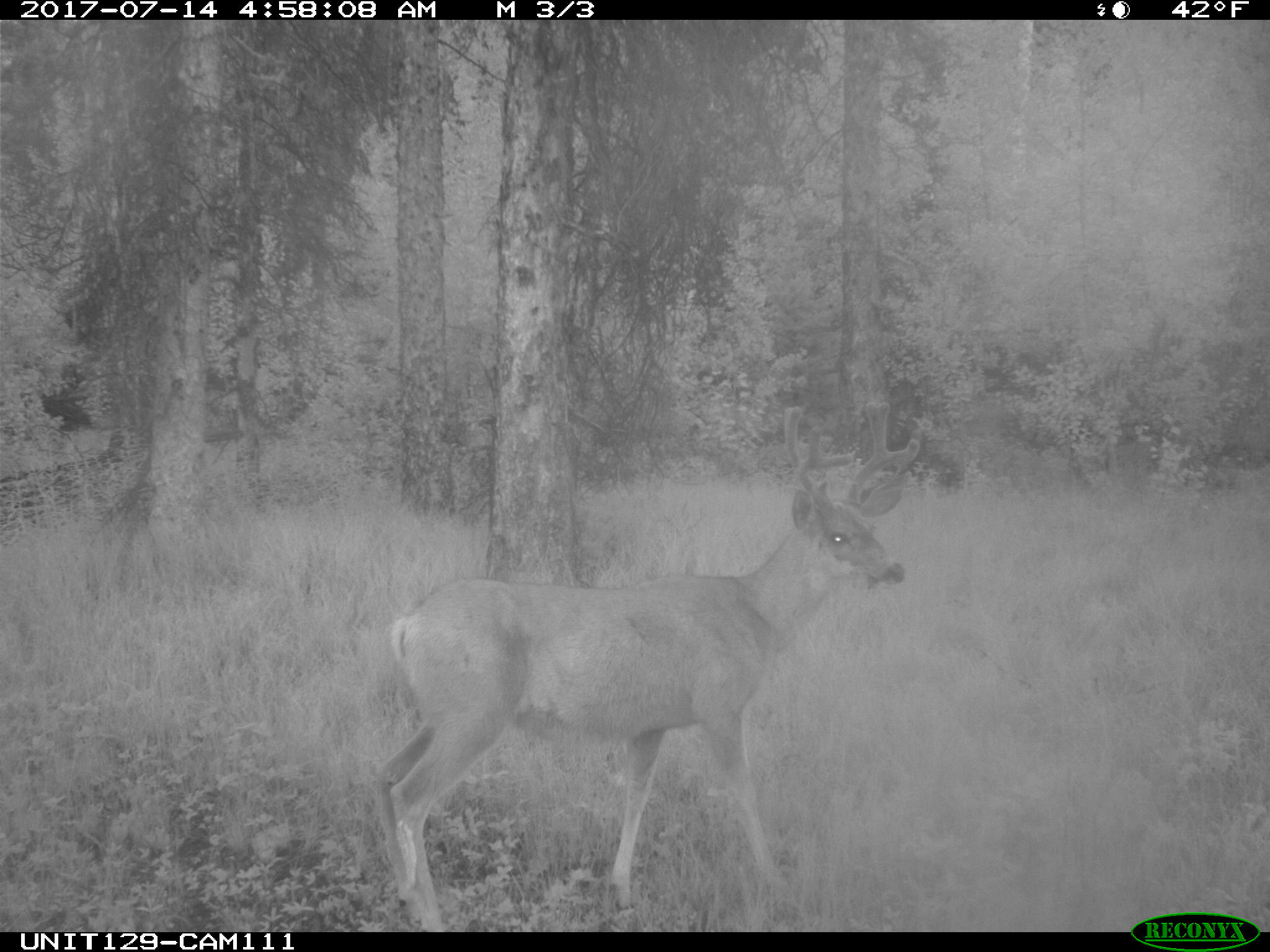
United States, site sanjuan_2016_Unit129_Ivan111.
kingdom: Animalia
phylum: Chordata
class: Mammalia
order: Artiodactyla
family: Cervidae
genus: Odocoileus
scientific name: Odocoileus hemionus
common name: mule deer